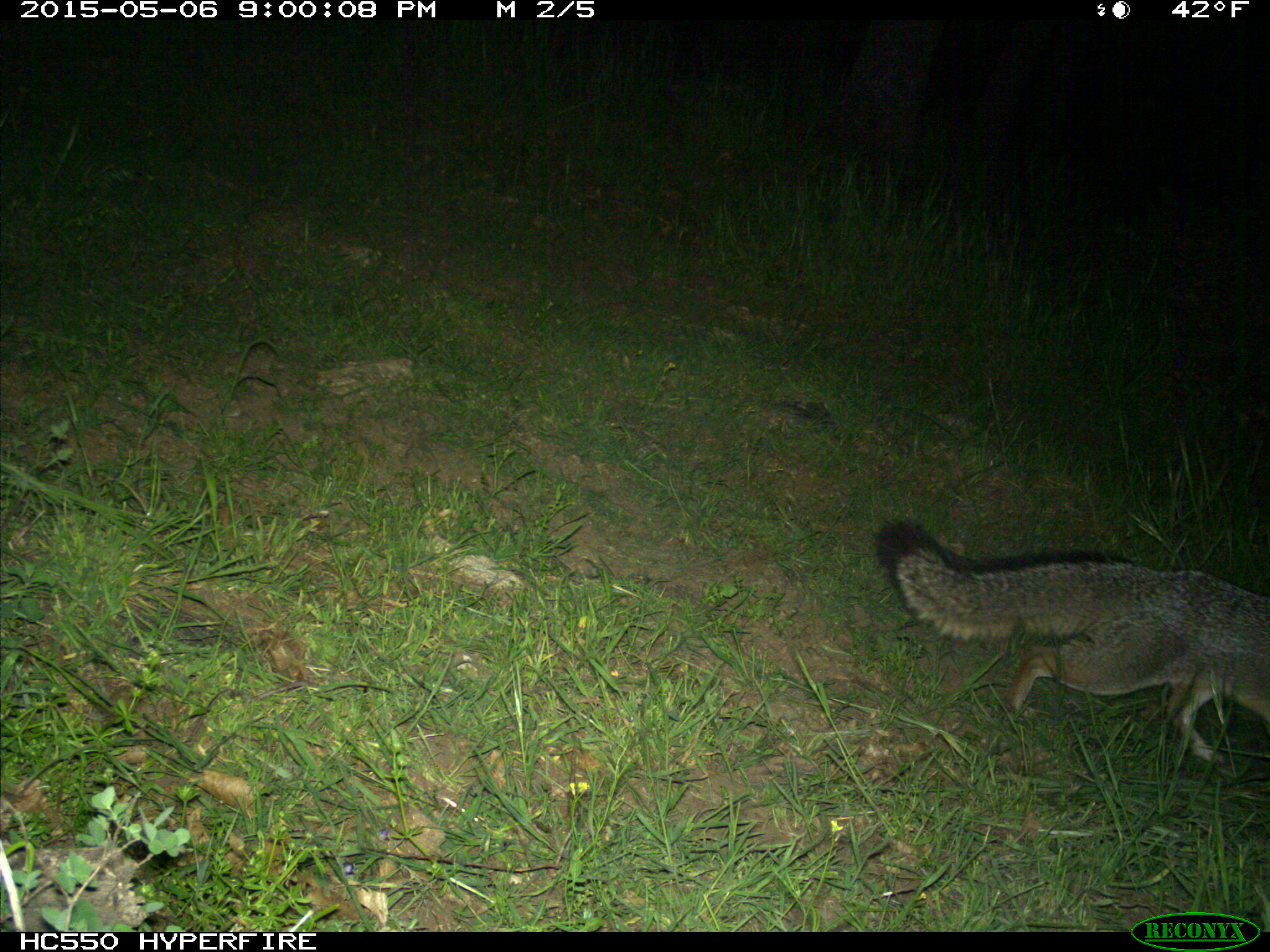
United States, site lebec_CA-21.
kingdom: Animalia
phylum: Chordata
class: Mammalia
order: Carnivora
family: Canidae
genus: Urocyon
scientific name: Urocyon cinereoargenteus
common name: gray fox